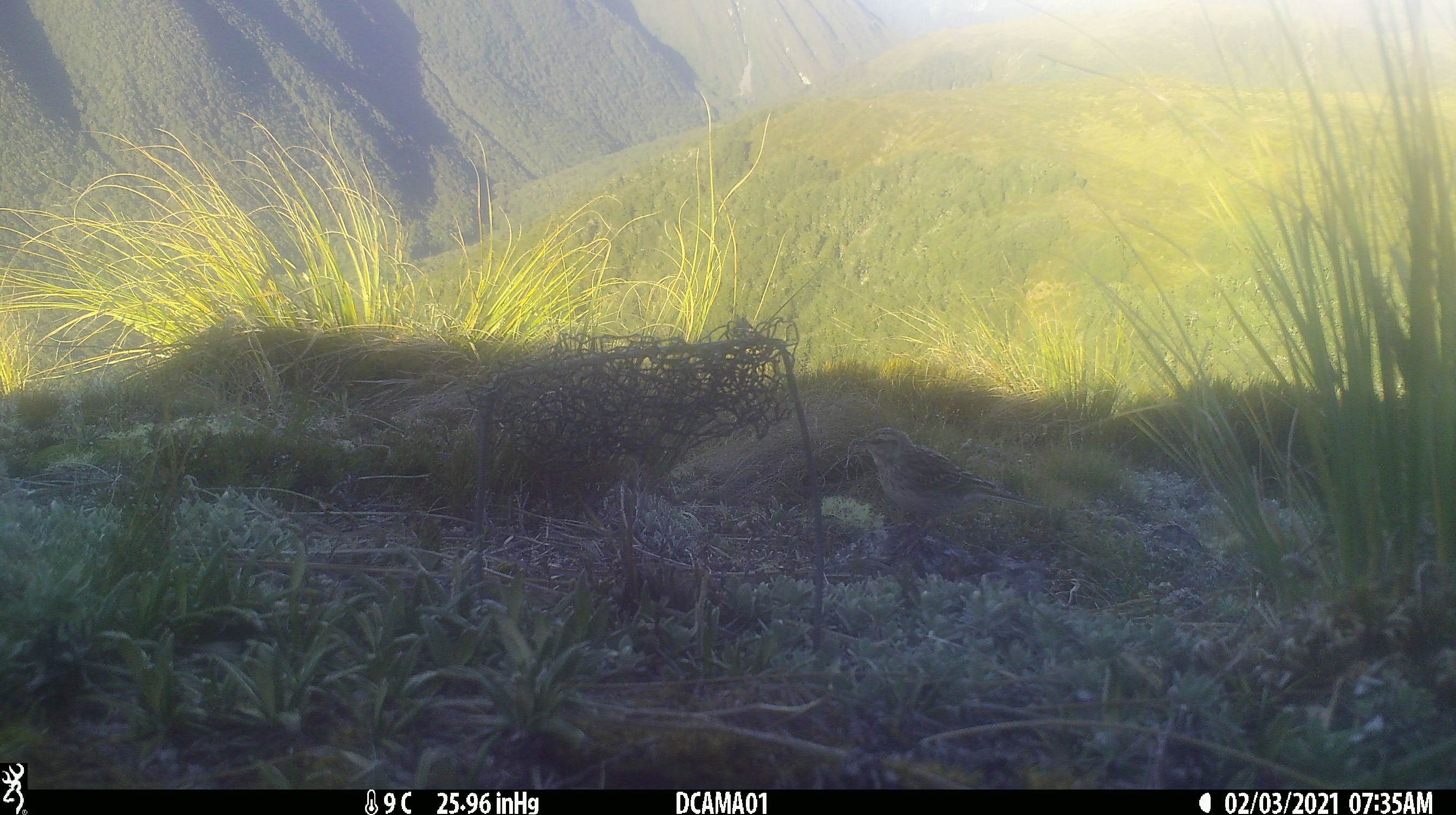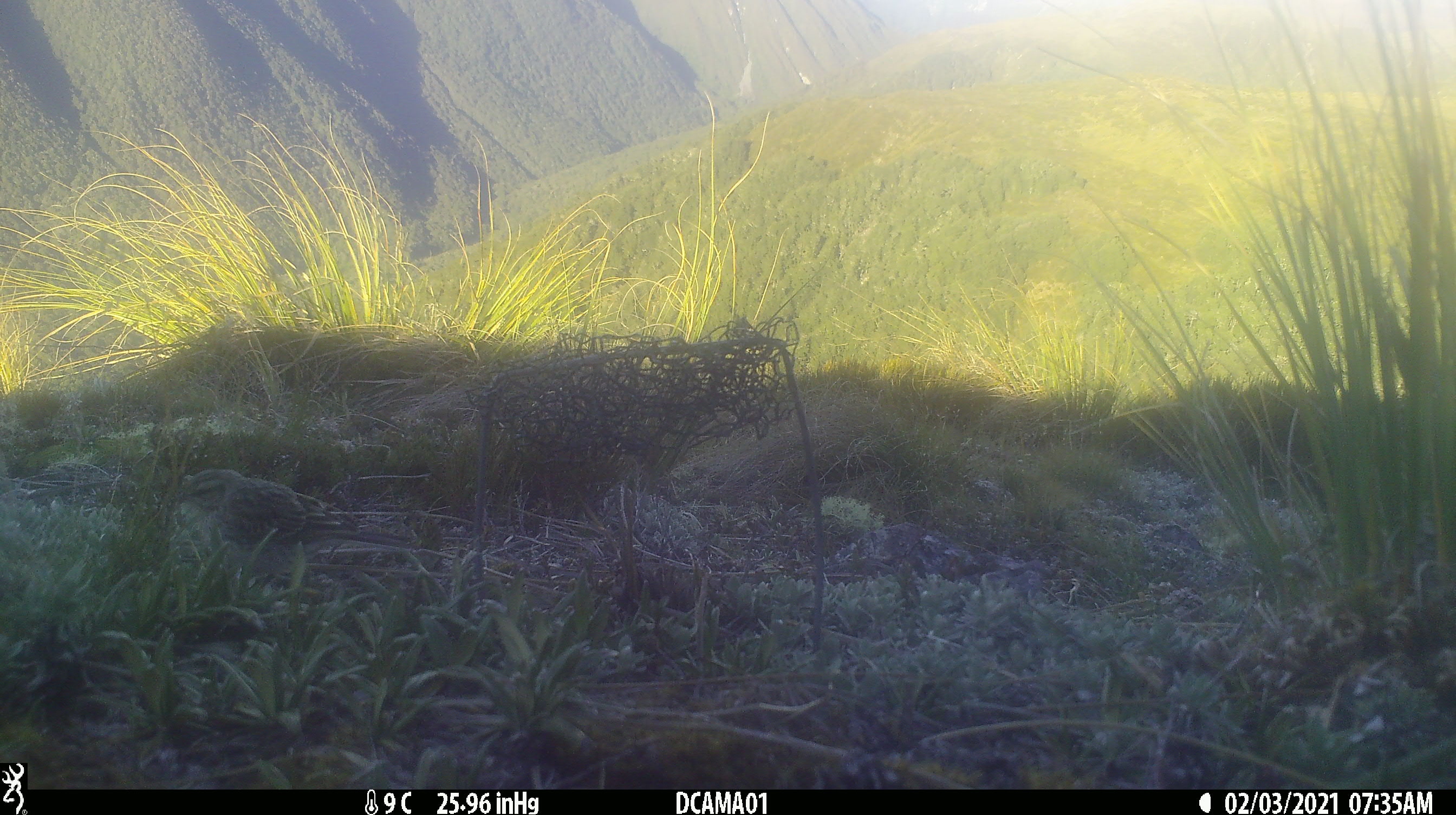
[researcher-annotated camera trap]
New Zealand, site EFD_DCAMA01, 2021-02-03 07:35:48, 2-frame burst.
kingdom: Animalia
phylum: Chordata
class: Aves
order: Passeriformes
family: Motacillidae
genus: Anthus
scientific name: Anthus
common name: pipit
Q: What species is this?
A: Pipit (Anthus).